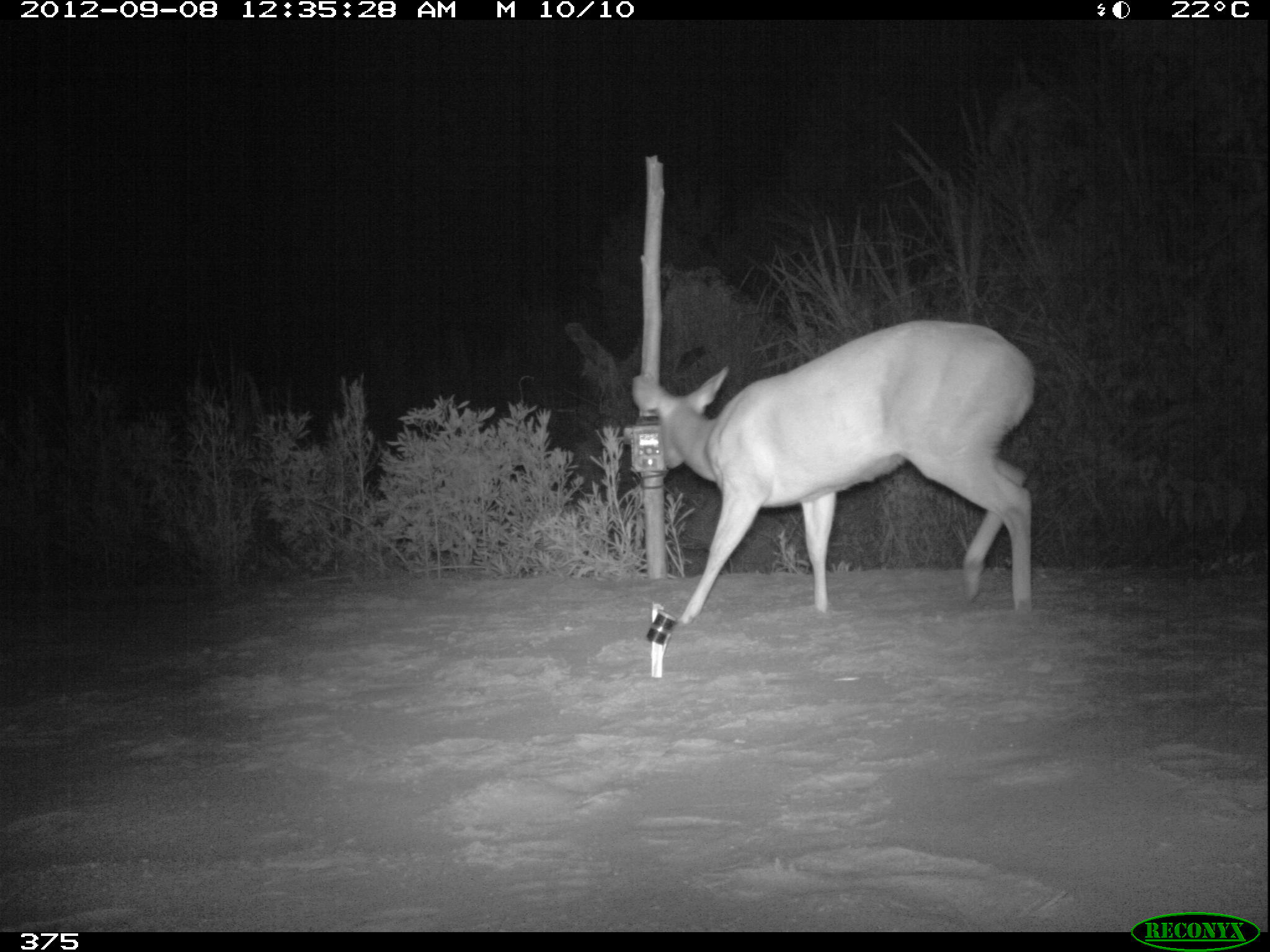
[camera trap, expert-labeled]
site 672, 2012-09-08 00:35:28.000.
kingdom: Animalia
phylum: Chordata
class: Mammalia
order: Artiodactyla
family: Cervidae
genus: Mazama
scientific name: Mazama americana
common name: red brocket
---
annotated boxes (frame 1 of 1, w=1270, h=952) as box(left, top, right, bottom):
mazama americana: box(631, 318, 1036, 625)